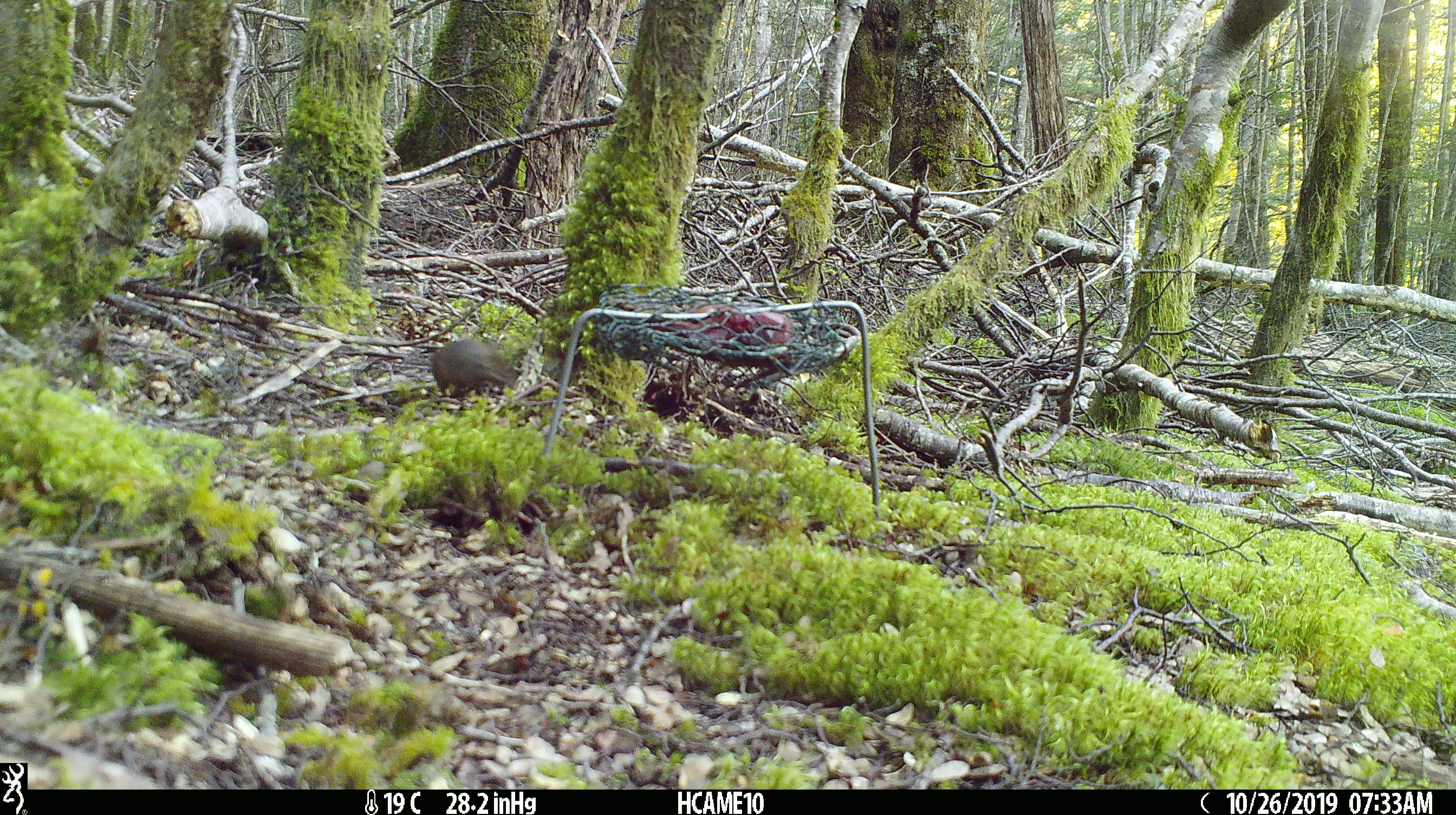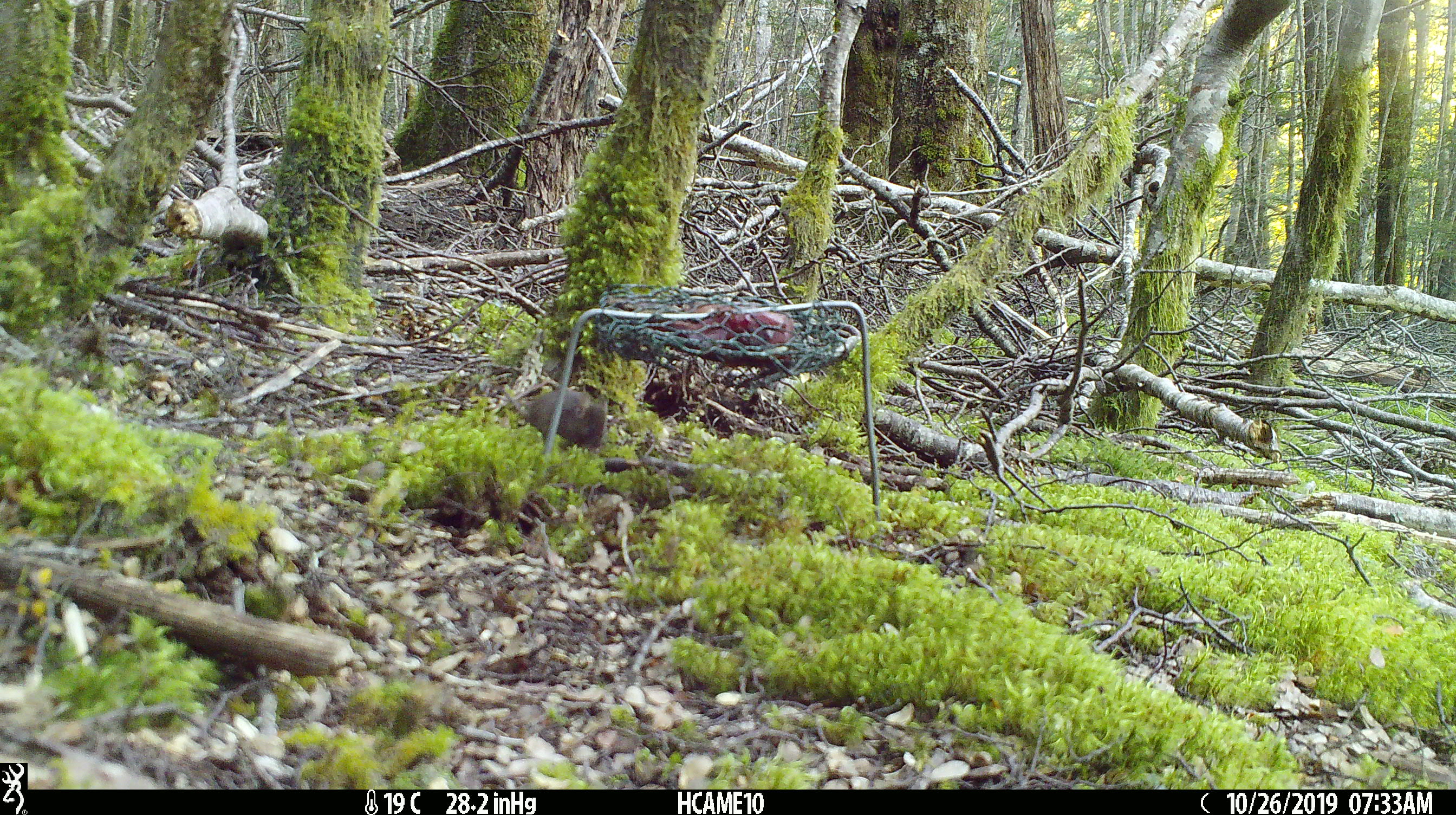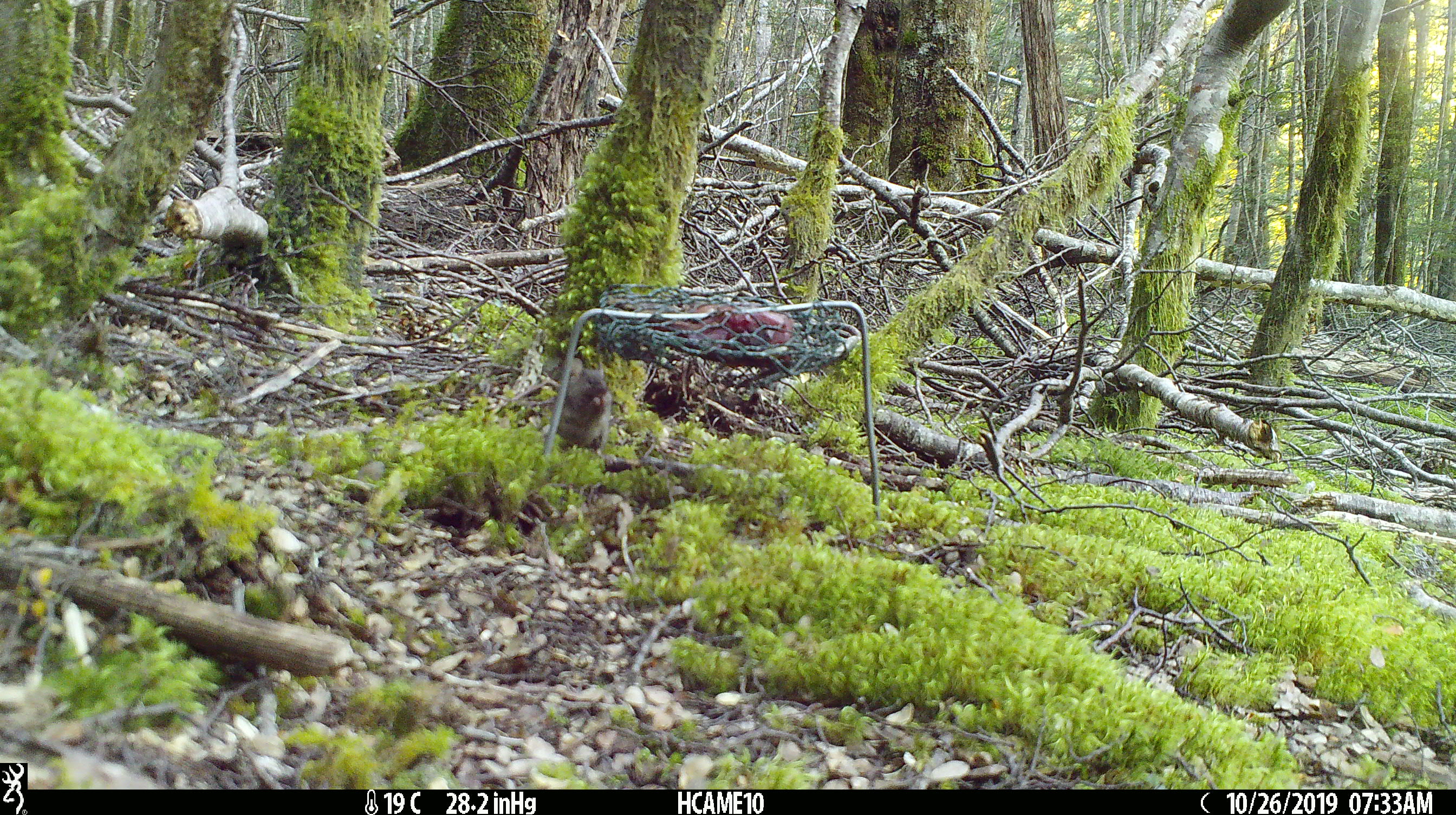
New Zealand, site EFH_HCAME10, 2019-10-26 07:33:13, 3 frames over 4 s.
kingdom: Animalia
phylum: Chordata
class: Mammalia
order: Rodentia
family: Muridae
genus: Mus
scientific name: Mus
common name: mouse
Mouse (Mus).